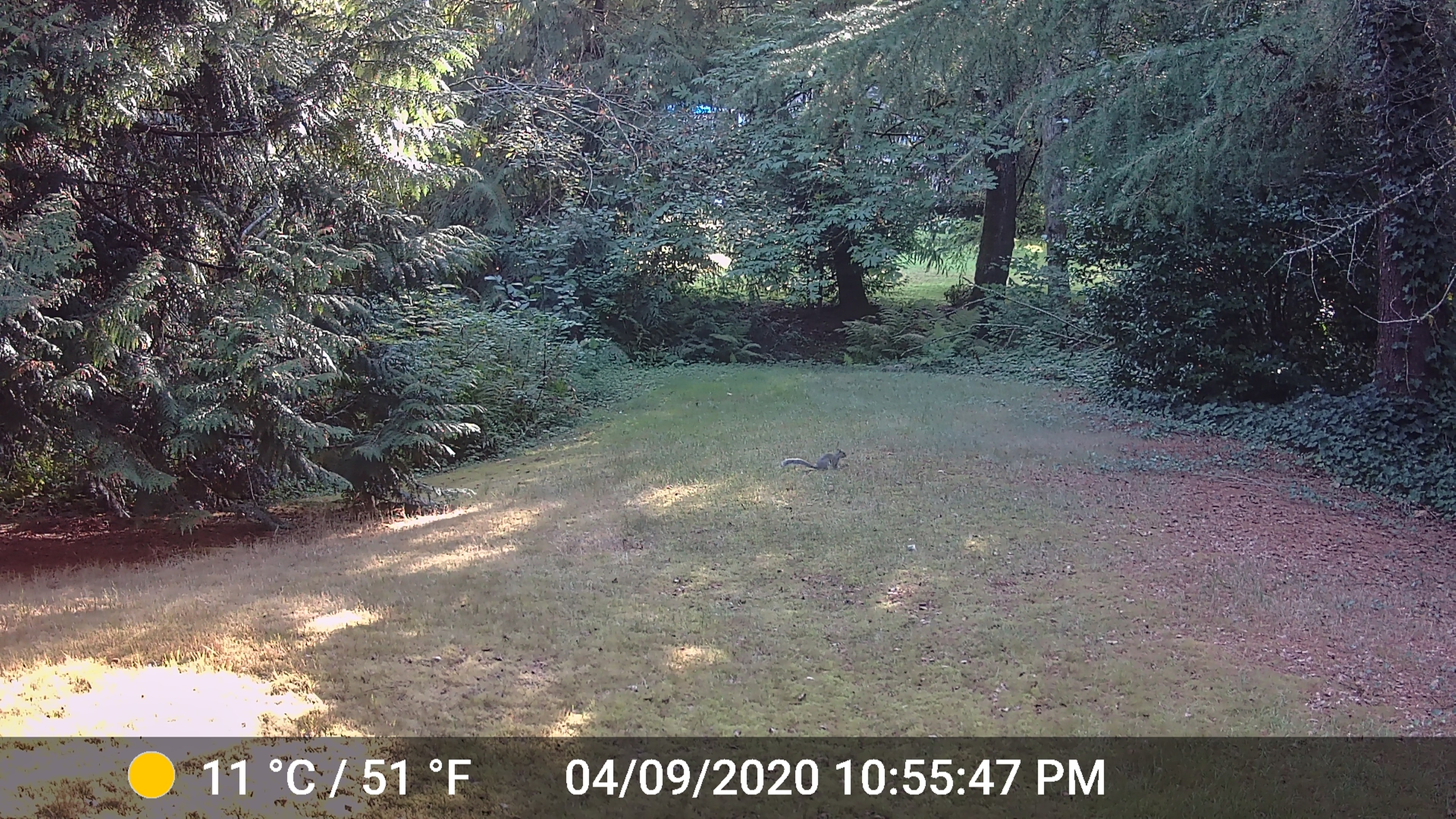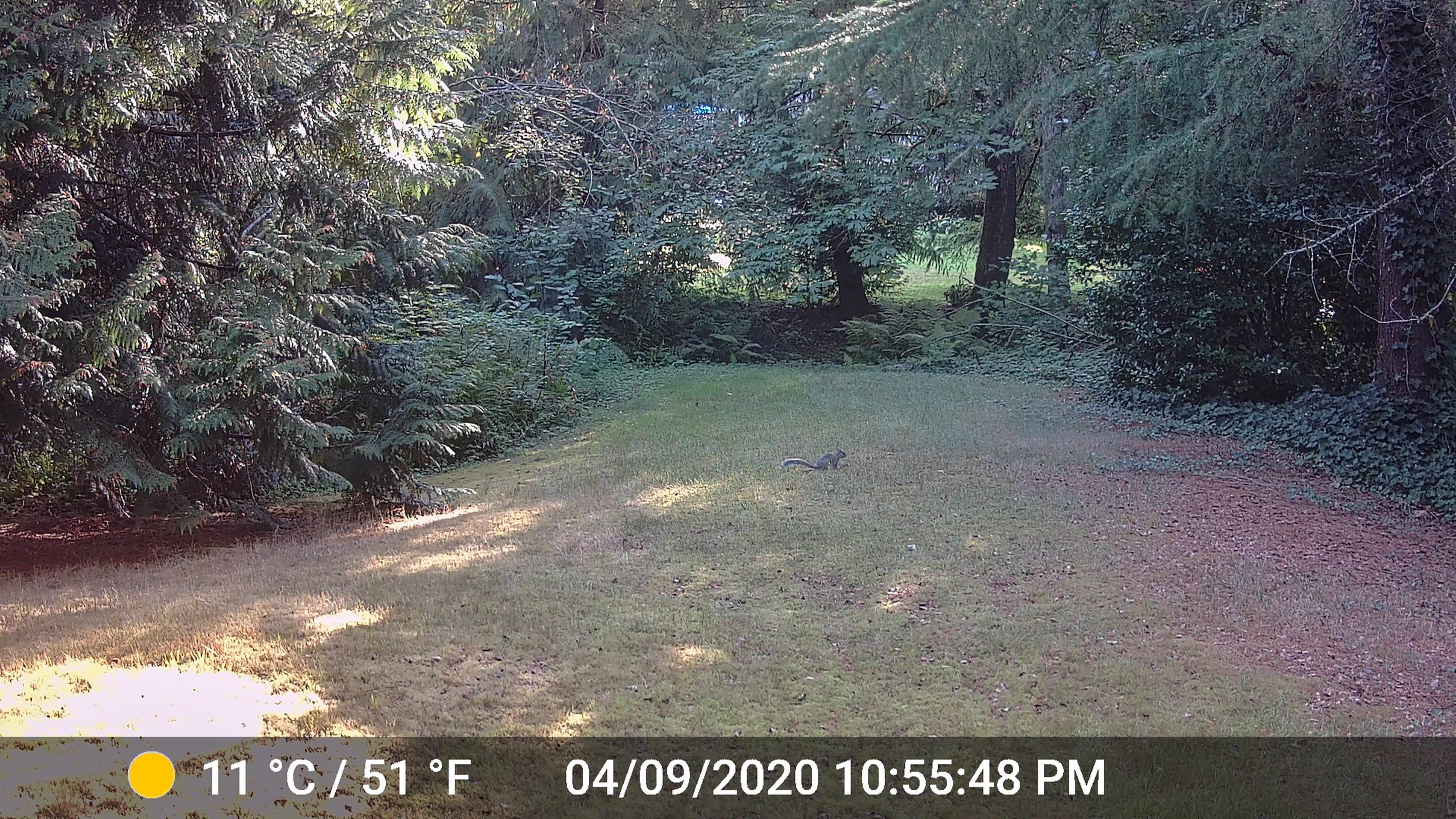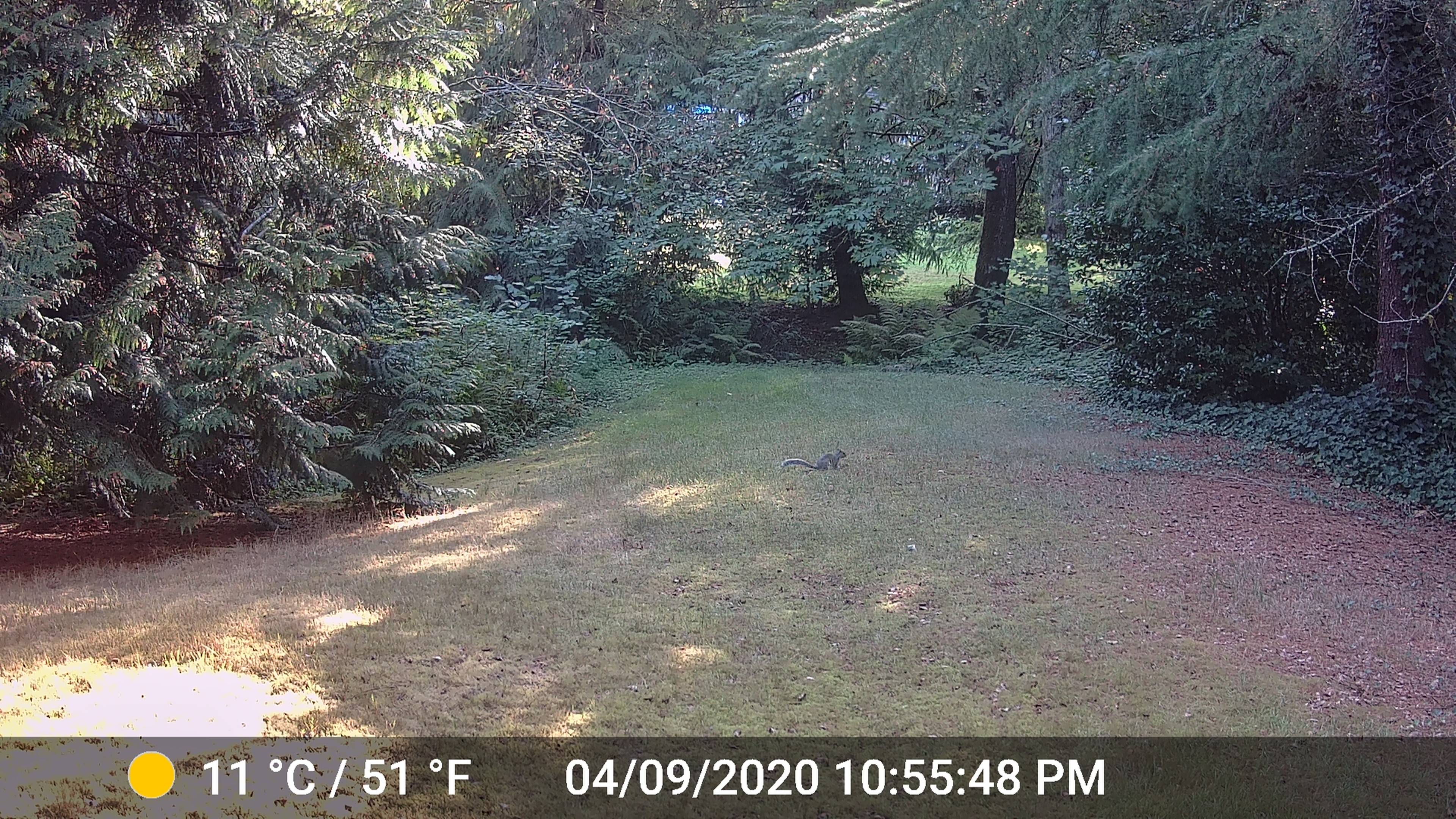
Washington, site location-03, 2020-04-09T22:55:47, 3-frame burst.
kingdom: Animalia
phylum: Chordata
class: Mammalia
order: Rodentia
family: Sciuridae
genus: Sciurus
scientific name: Sciurus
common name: squirrel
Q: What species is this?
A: Squirrel (Sciurus).